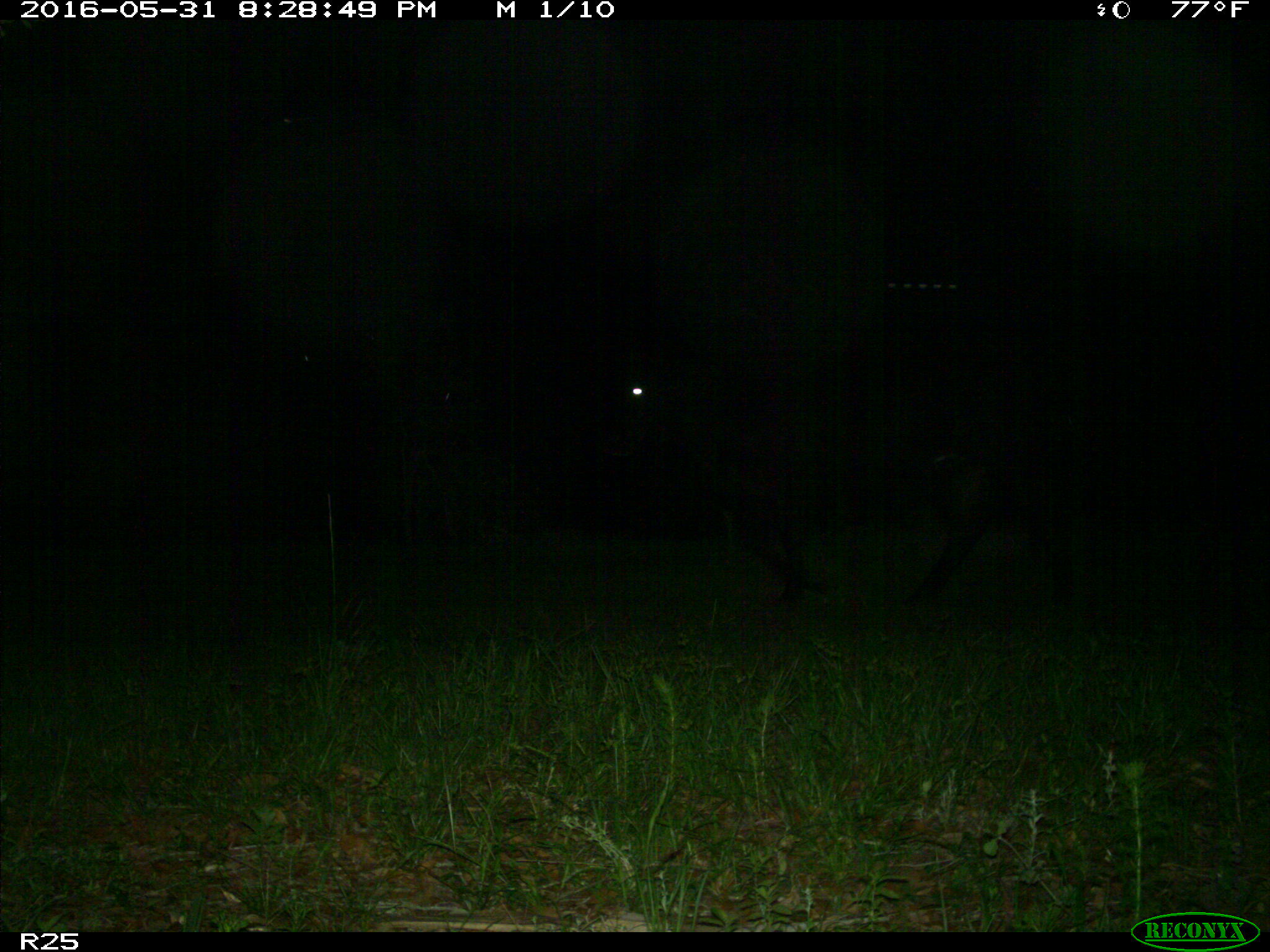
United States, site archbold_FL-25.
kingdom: Animalia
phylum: Chordata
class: Mammalia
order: Artiodactyla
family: Bovidae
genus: Bos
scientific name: Bos taurus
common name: domestic cow